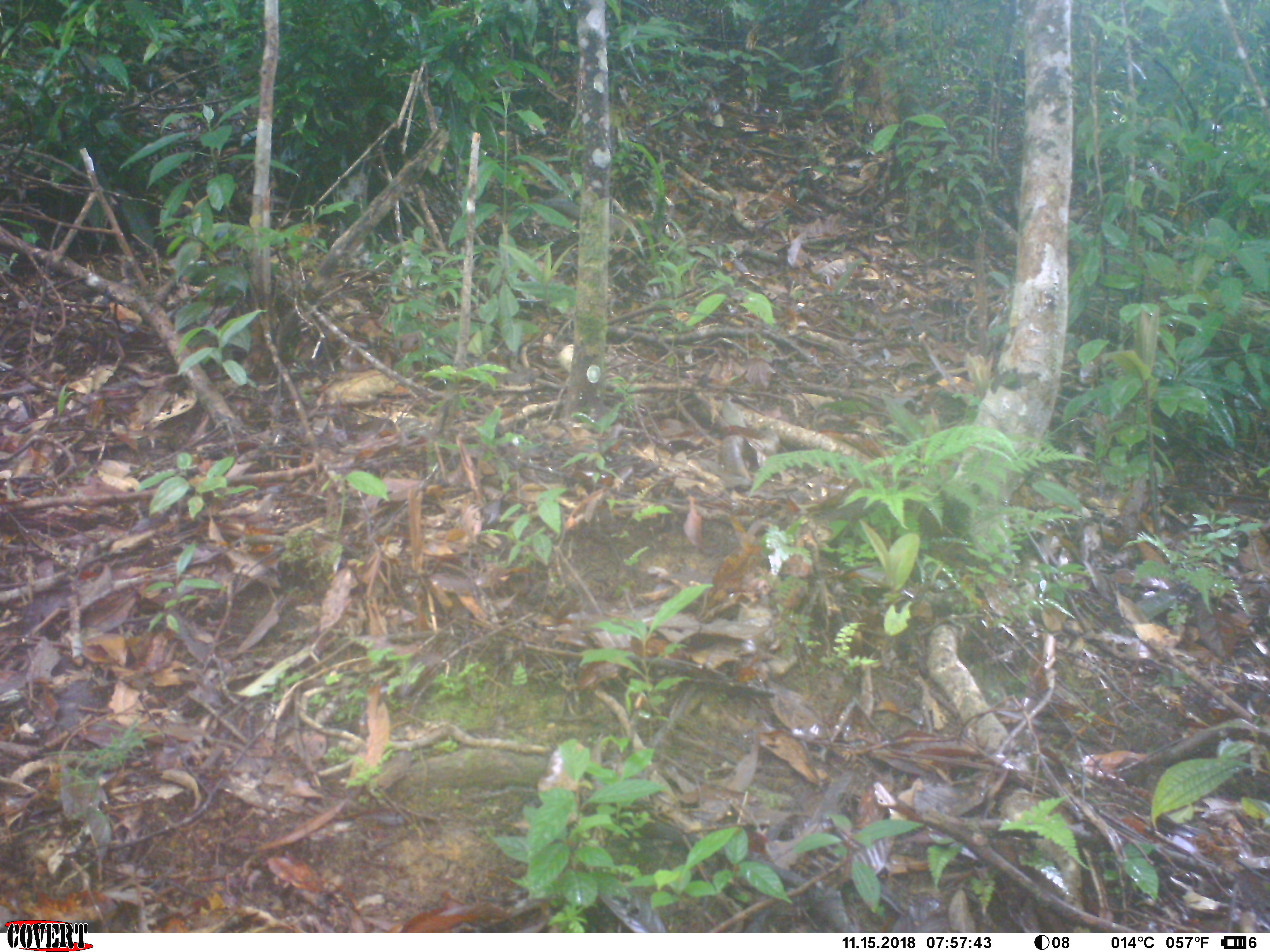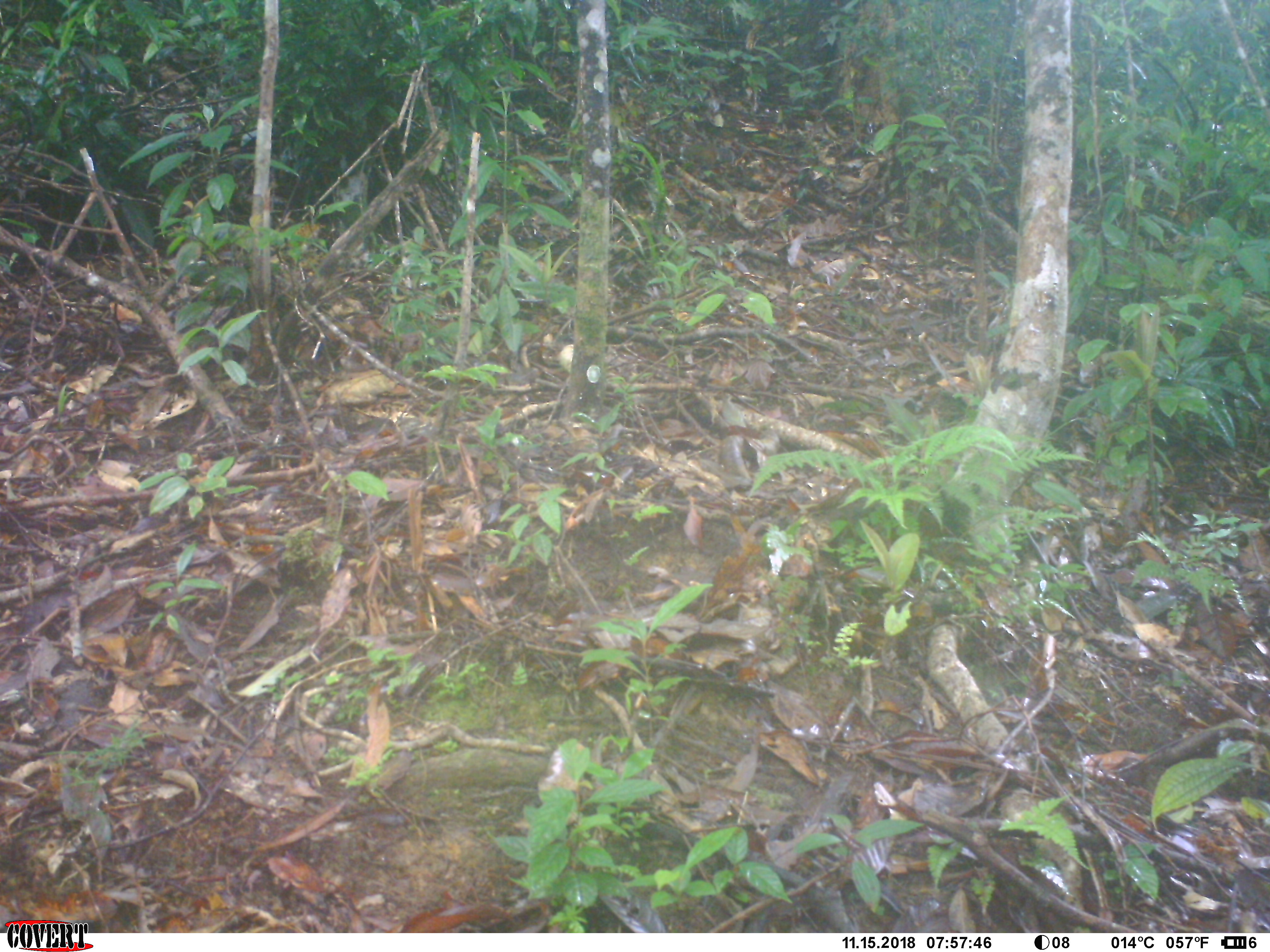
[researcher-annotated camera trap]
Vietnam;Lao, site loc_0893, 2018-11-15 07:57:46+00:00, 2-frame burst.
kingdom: Animalia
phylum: Chordata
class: Mammalia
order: Rodentia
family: Sciuridae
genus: Dremomys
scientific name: Dremomys rufigenis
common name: red-cheeked squirrel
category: red cheeked squirrel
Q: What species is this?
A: Red cheeked squirrel (red-cheeked squirrel) (Dremomys rufigenis).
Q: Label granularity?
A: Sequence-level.